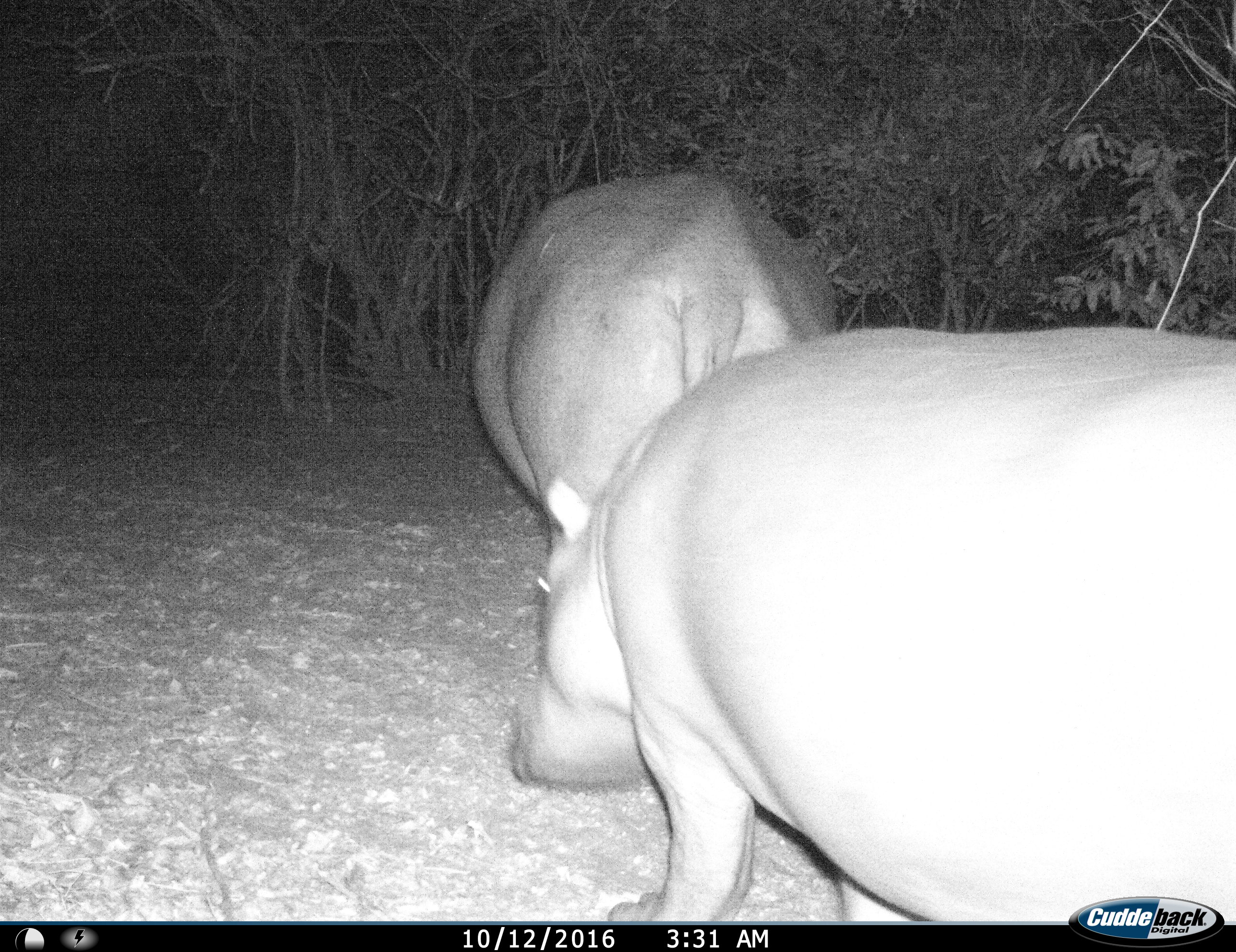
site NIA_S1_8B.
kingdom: Animalia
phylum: Chordata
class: Mammalia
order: Artiodactyla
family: Hippopotamidae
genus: Hippopotamus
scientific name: Hippopotamus amphibius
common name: hippopotamus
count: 2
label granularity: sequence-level